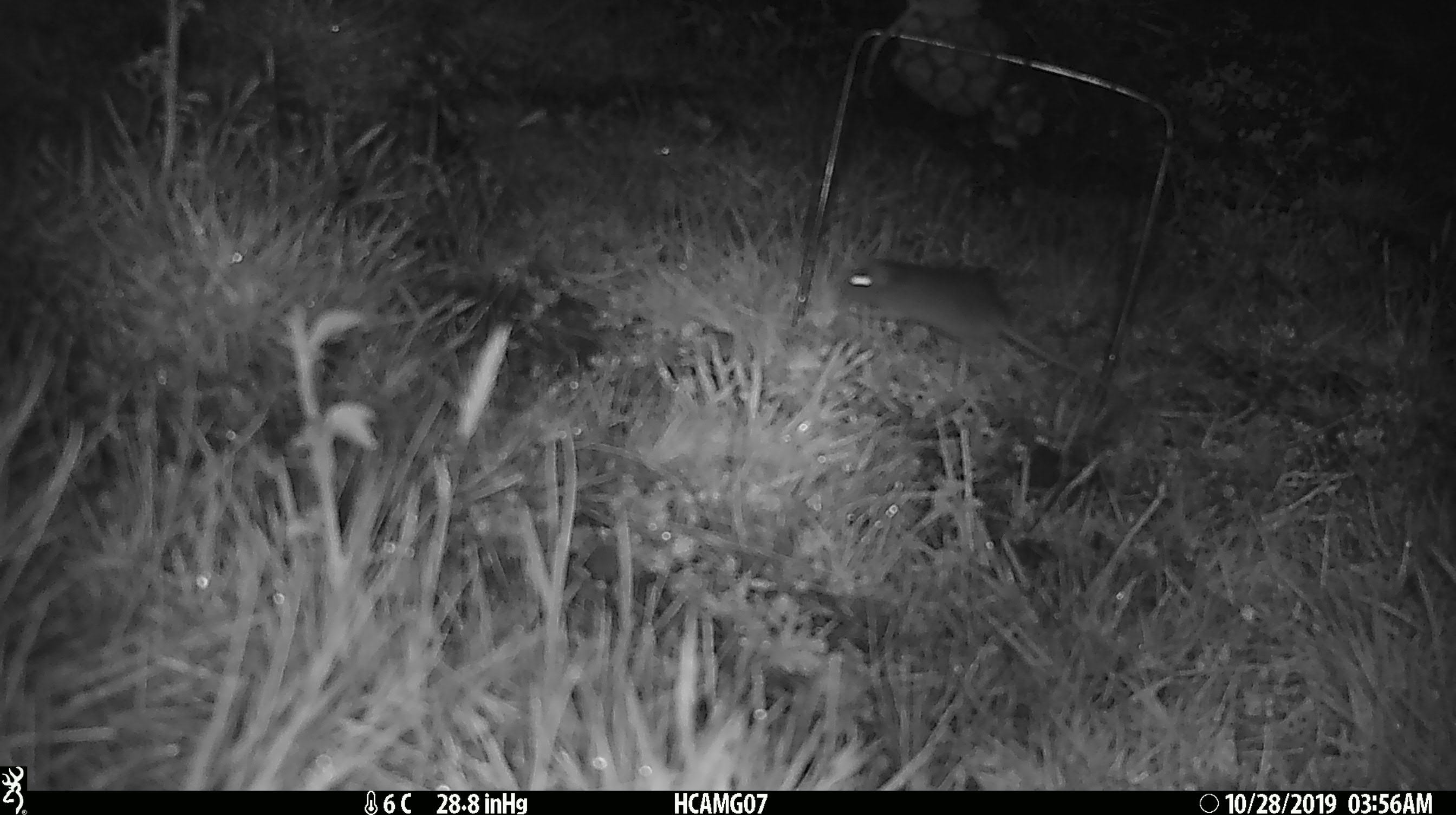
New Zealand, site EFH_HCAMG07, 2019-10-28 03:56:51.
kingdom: Animalia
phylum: Chordata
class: Mammalia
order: Rodentia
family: Muridae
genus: Mus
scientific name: Mus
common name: mouse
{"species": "mouse (Mus)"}